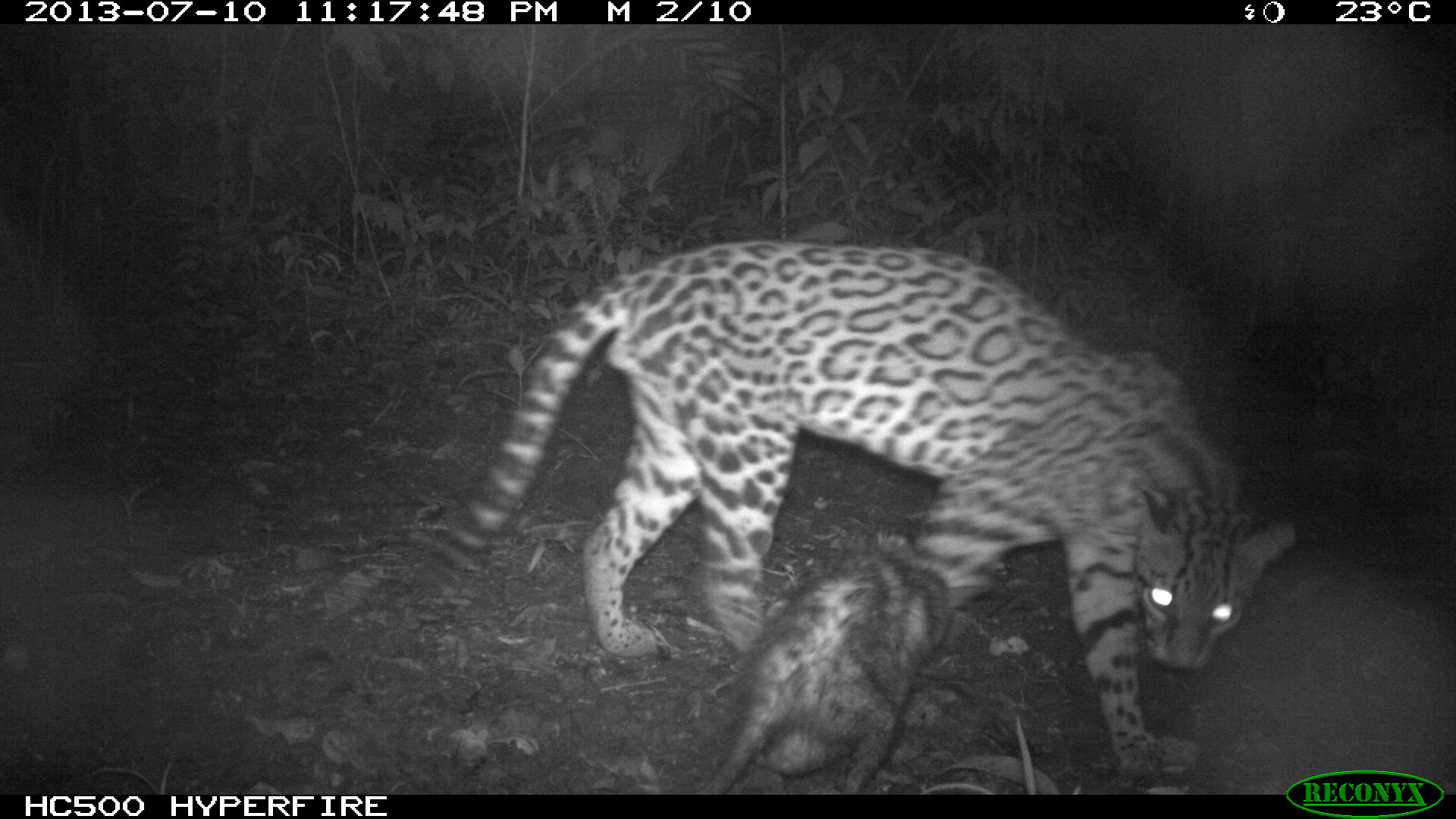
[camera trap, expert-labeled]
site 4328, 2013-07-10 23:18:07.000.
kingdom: Animalia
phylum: Chordata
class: Mammalia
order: Carnivora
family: Felidae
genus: Leopardus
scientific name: Leopardus pardalis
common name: ocelot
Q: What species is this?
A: Leopardus pardalis (ocelot).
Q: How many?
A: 1.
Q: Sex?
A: Male.